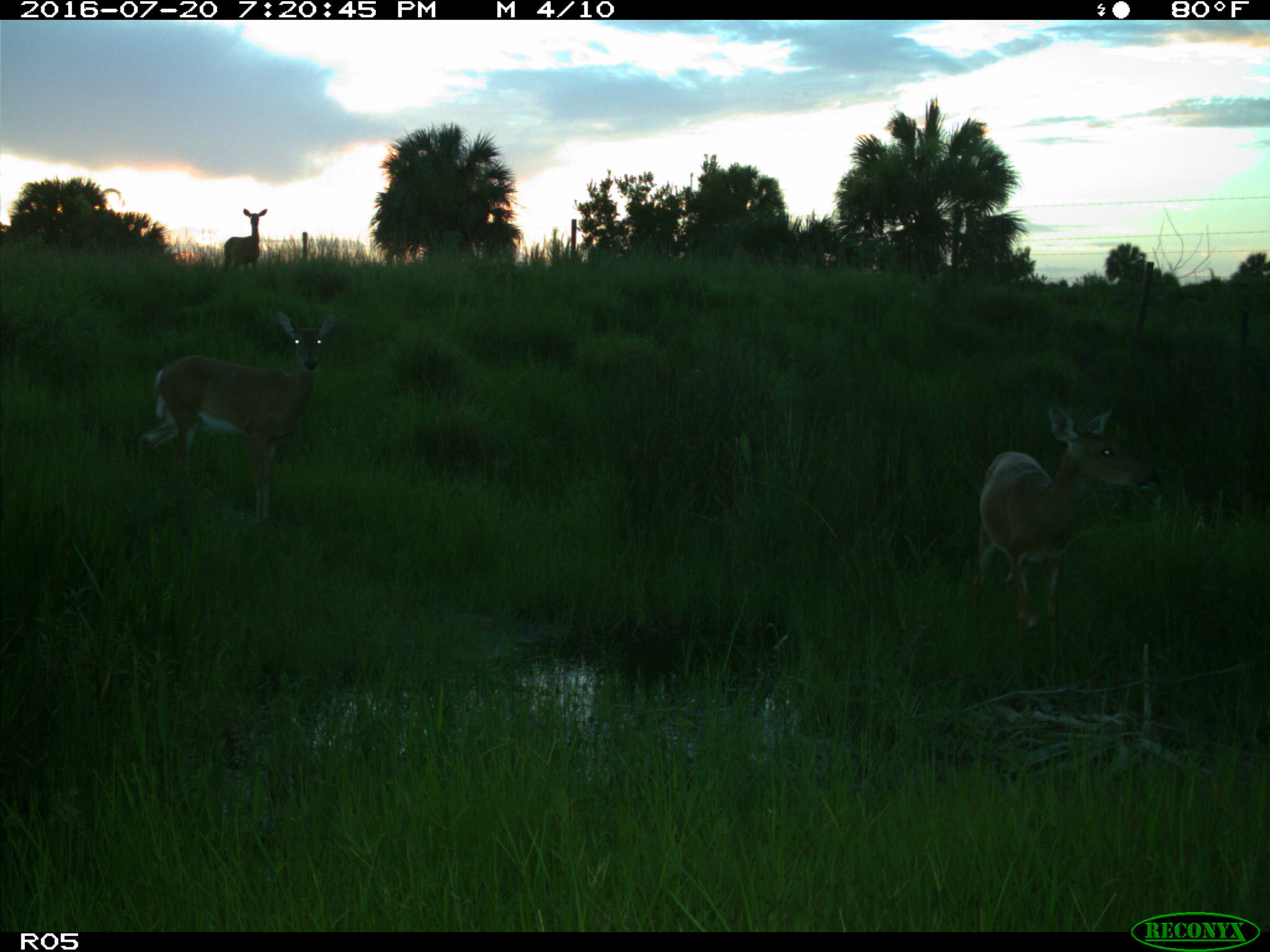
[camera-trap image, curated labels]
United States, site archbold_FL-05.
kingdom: Animalia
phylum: Chordata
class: Mammalia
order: Artiodactyla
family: Cervidae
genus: Odocoileus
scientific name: Odocoileus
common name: deer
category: unidentified deer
Unidentified deer (deer) (Odocoileus).